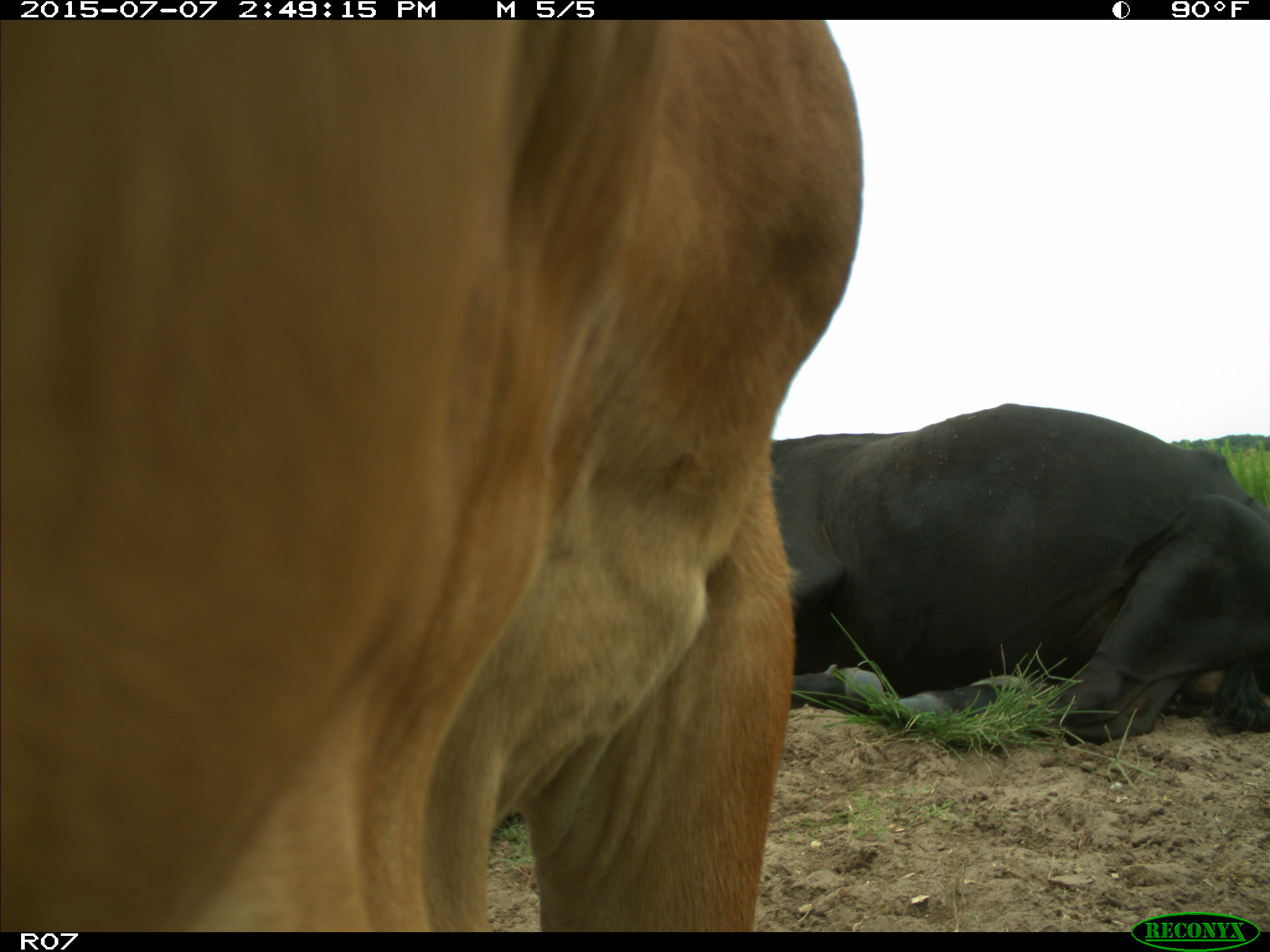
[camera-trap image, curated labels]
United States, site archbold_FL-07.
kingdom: Animalia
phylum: Chordata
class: Mammalia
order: Artiodactyla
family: Bovidae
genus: Bos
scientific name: Bos taurus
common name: domestic cow